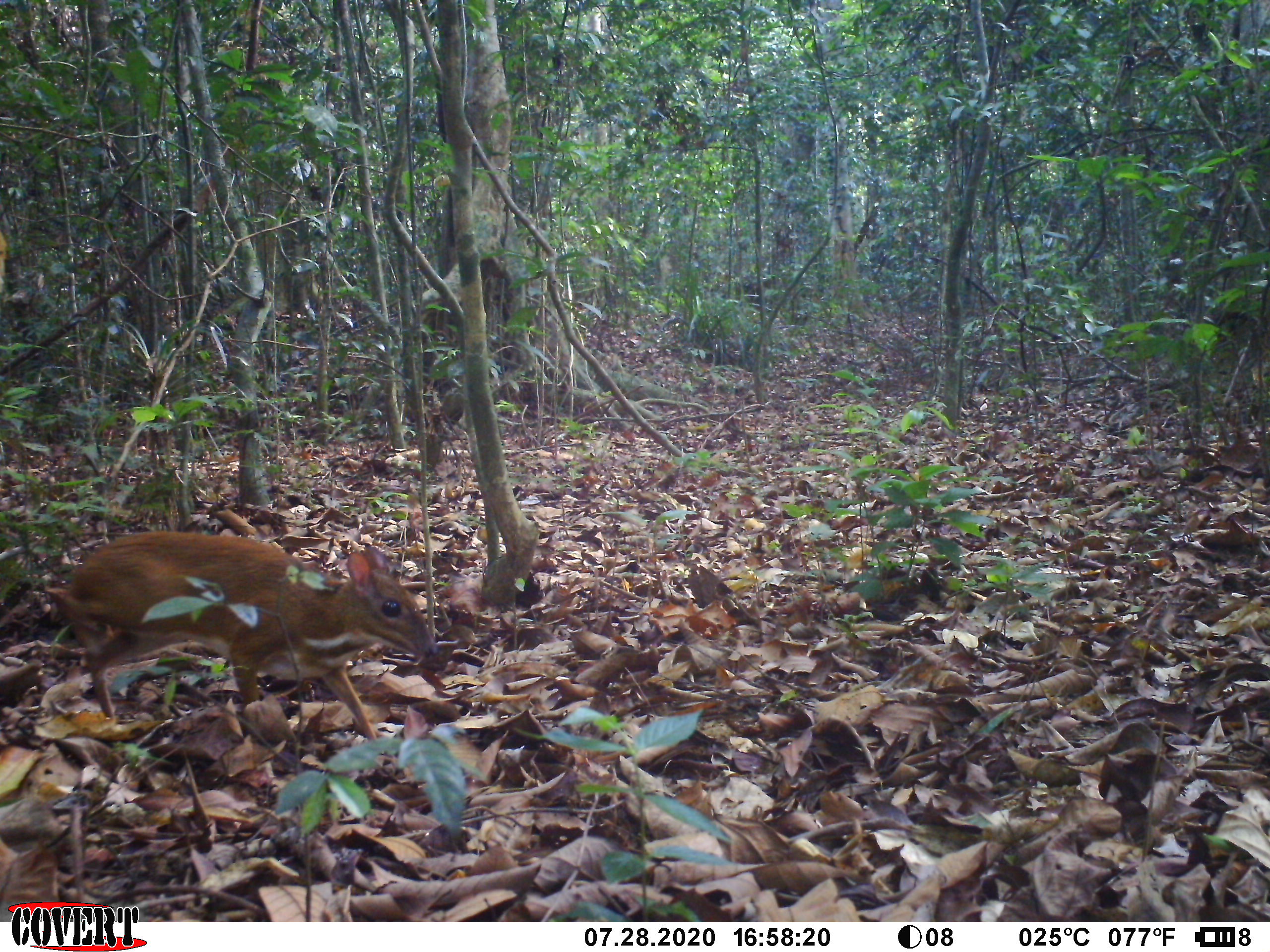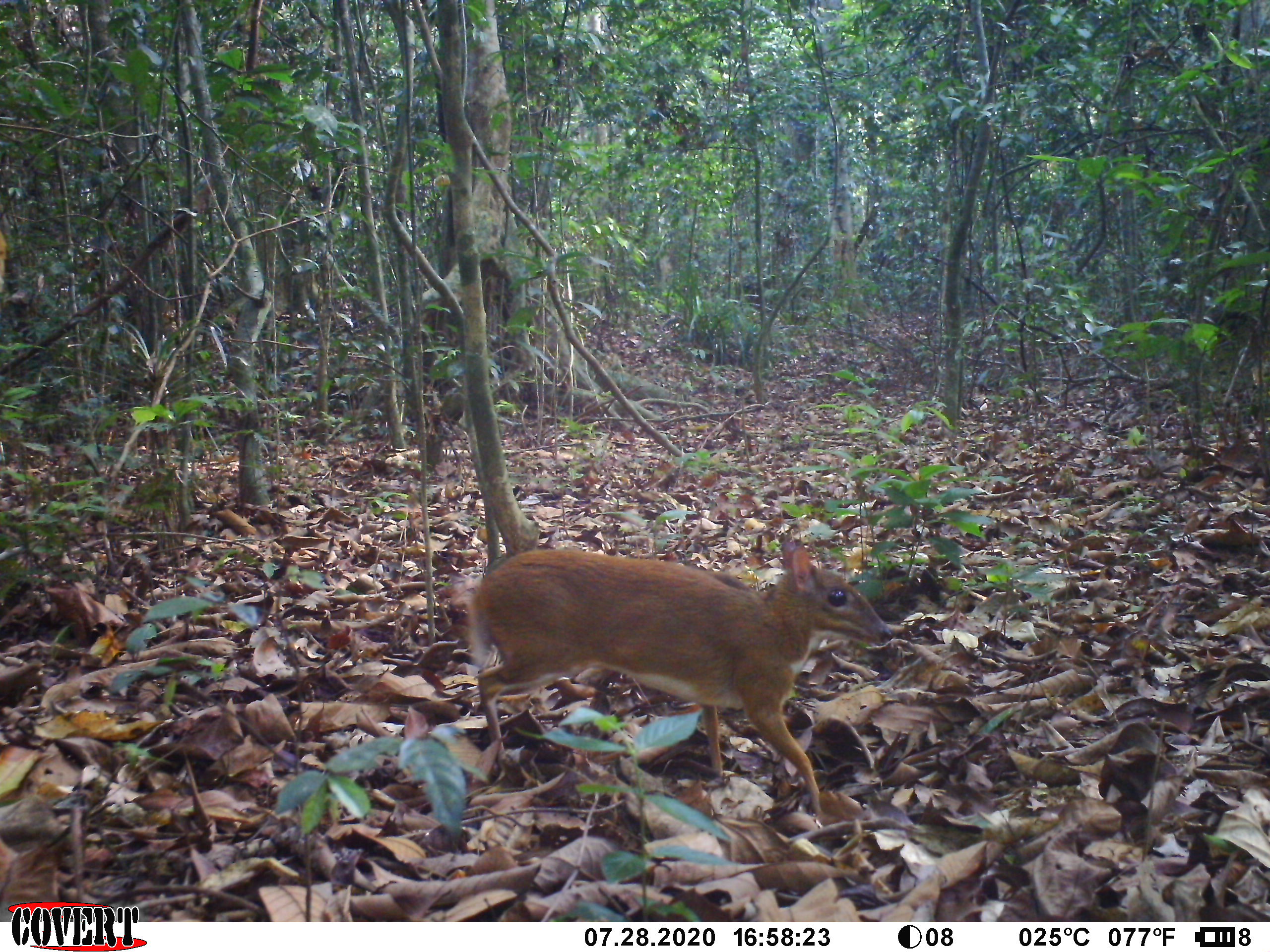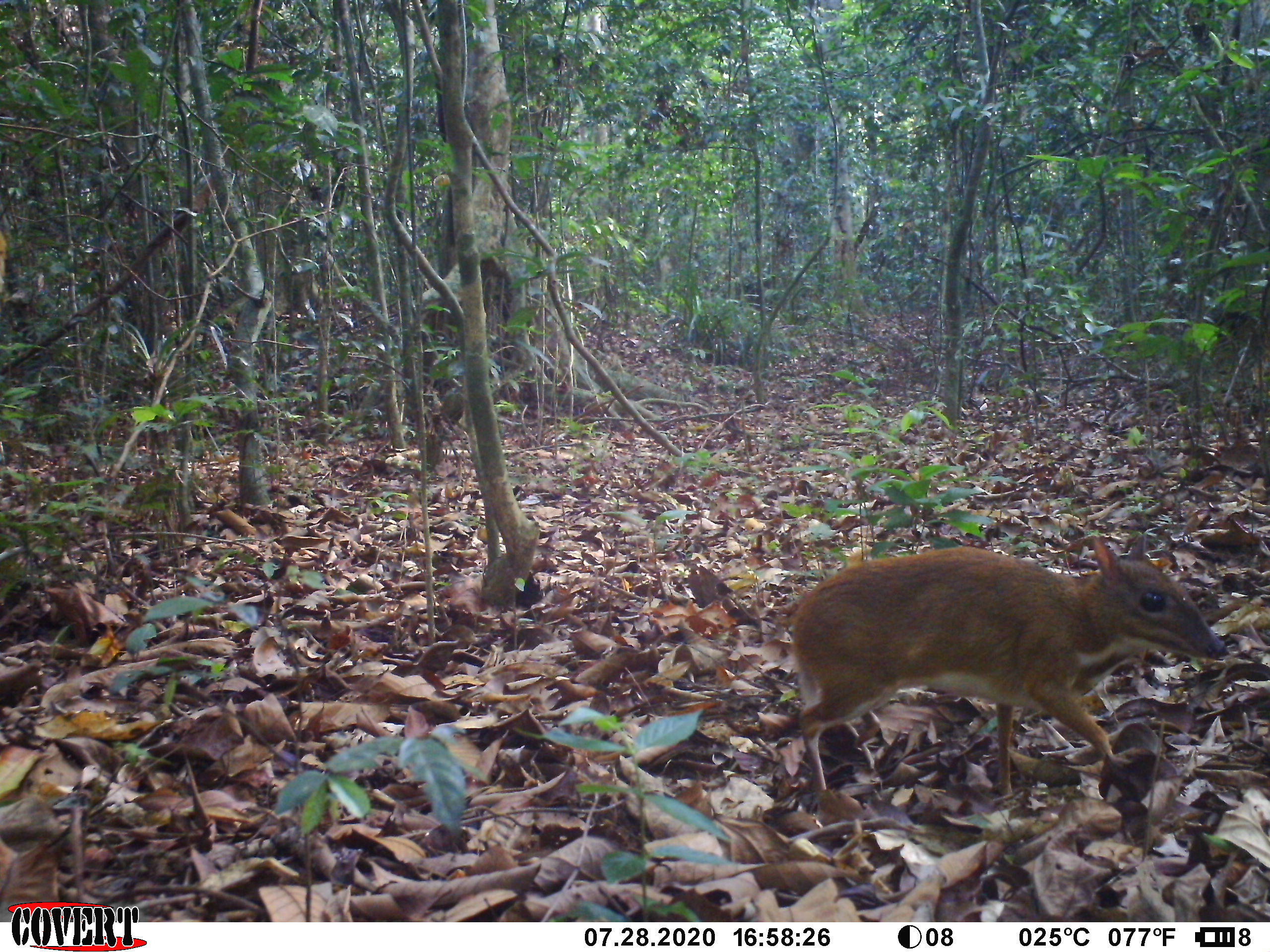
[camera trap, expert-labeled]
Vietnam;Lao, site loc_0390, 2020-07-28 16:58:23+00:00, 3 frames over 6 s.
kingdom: Animalia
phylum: Chordata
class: Mammalia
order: Artiodactyla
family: Tragulidae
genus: Moschiola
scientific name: Moschiola meminna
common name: chevrotain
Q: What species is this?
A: Chevrotain (Moschiola meminna).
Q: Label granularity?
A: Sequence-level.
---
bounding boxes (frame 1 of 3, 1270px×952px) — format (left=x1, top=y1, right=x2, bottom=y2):
chevrotain: (left=44, top=530, right=437, bottom=739)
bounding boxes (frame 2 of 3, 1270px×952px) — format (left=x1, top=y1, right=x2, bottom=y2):
chevrotain: (left=447, top=537, right=892, bottom=815)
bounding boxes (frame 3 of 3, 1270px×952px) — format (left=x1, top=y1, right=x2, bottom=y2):
chevrotain: (left=785, top=532, right=1228, bottom=796)